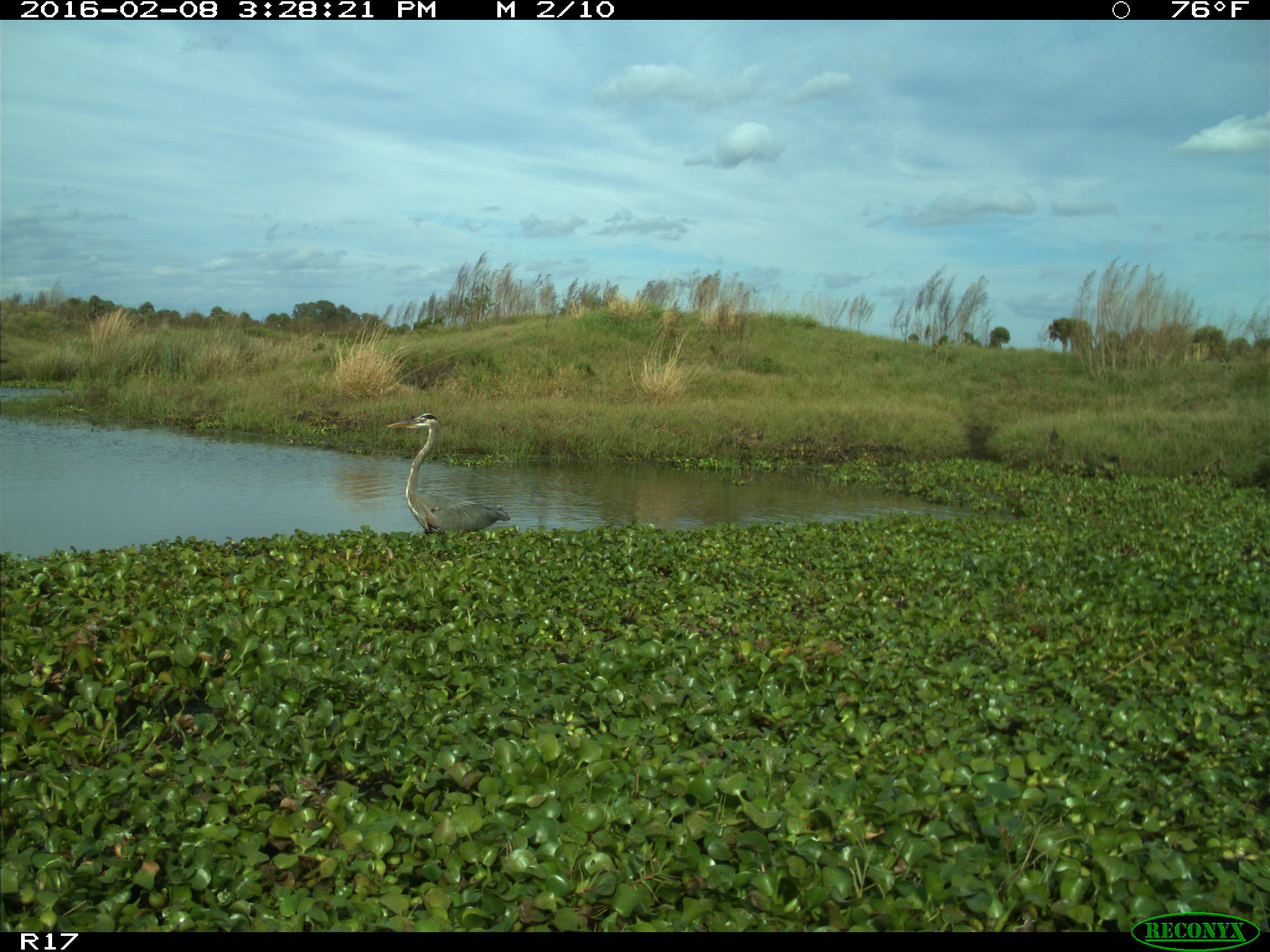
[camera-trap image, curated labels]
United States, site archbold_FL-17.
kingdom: Animalia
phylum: Chordata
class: Aves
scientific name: Aves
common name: birds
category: unidentified bird